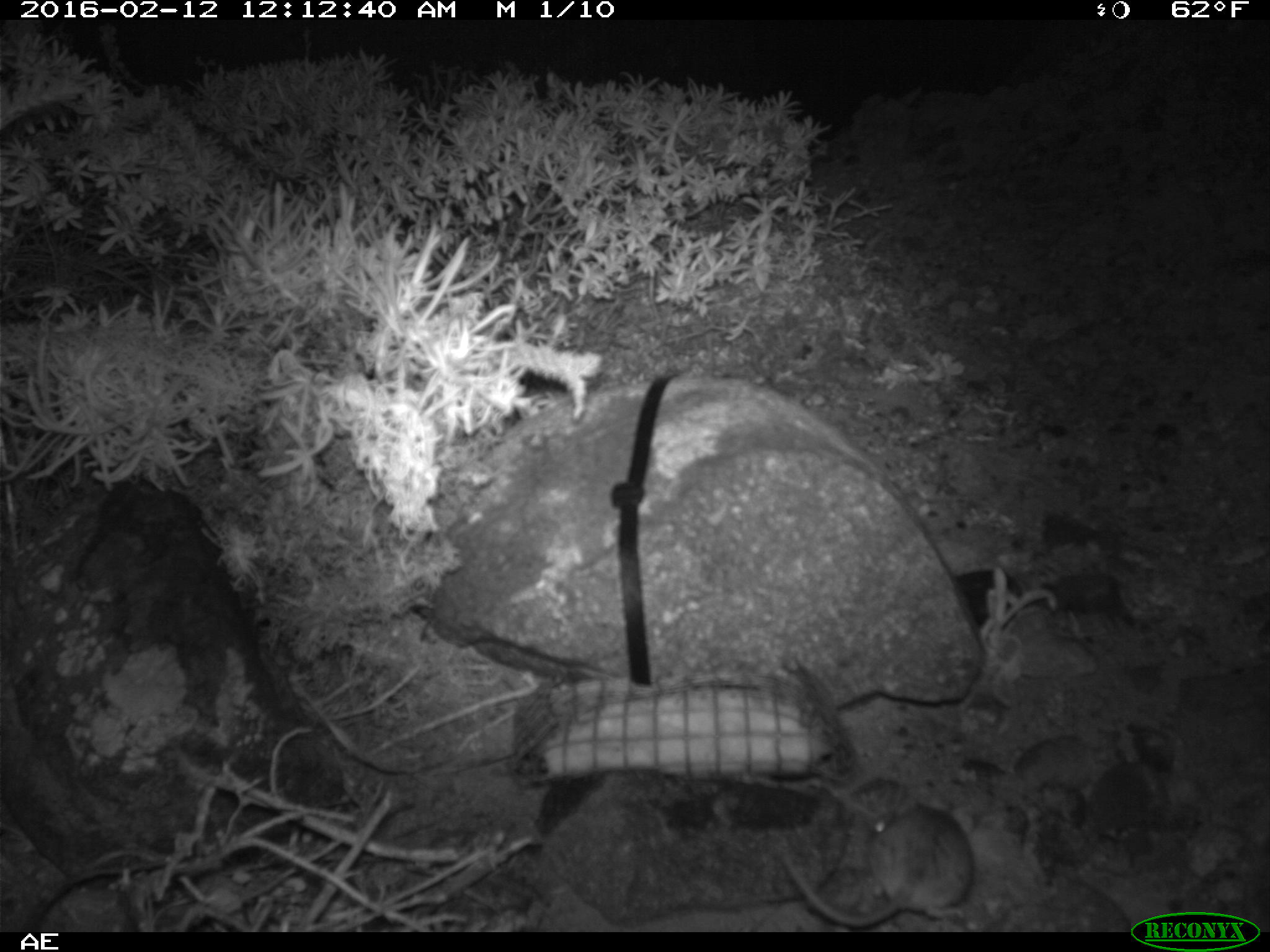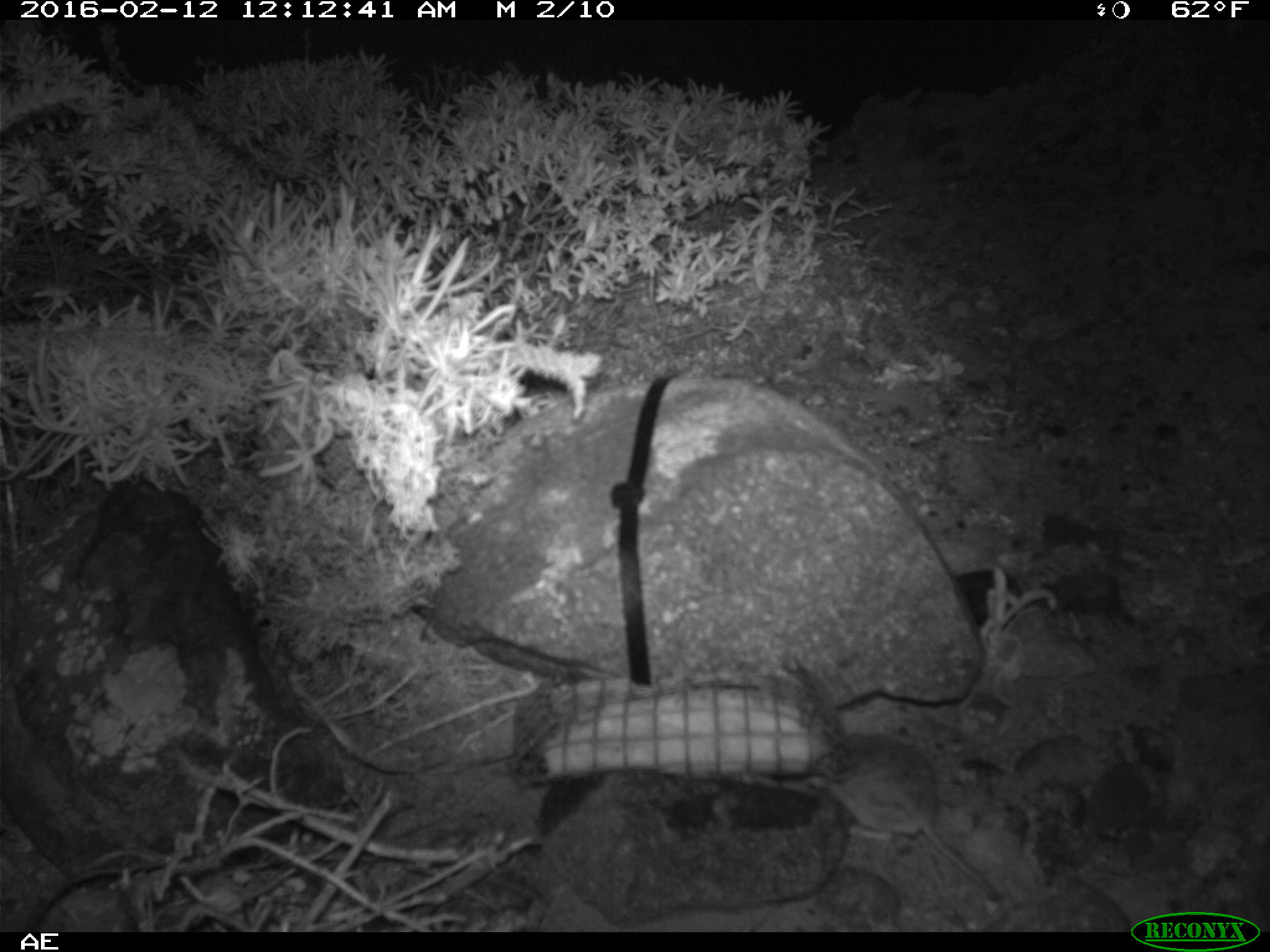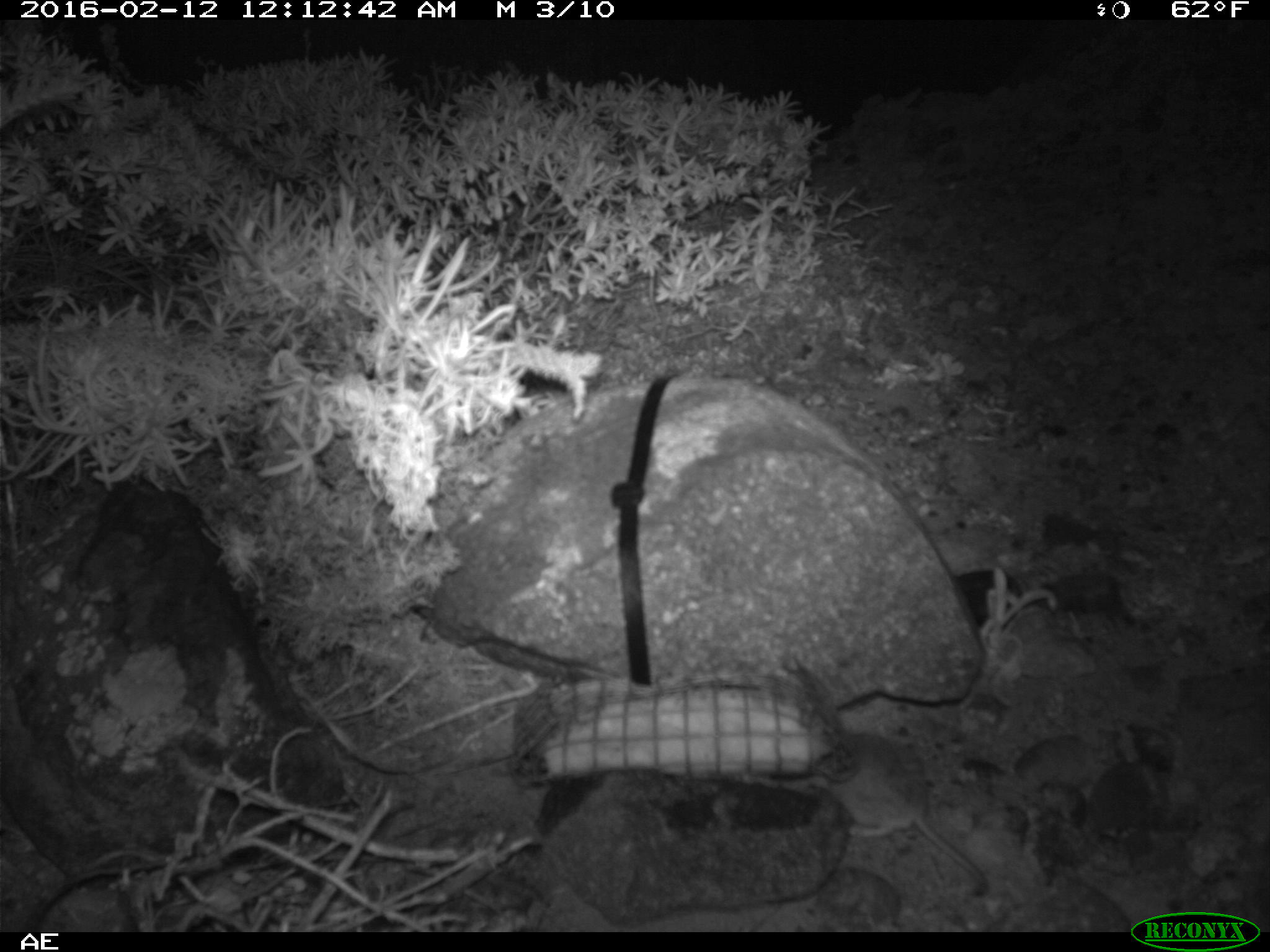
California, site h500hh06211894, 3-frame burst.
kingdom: Animalia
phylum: Chordata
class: Mammalia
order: Rodentia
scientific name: Rodentia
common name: rodent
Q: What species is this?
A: Rodent (Rodentia).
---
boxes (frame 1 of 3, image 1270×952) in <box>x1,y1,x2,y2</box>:
rodent: <box>783,799,974,928</box>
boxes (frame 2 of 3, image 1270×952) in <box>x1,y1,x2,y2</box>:
rodent: <box>808,734,998,899</box>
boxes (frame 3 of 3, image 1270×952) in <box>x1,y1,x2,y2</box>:
rodent: <box>807,727,989,892</box>